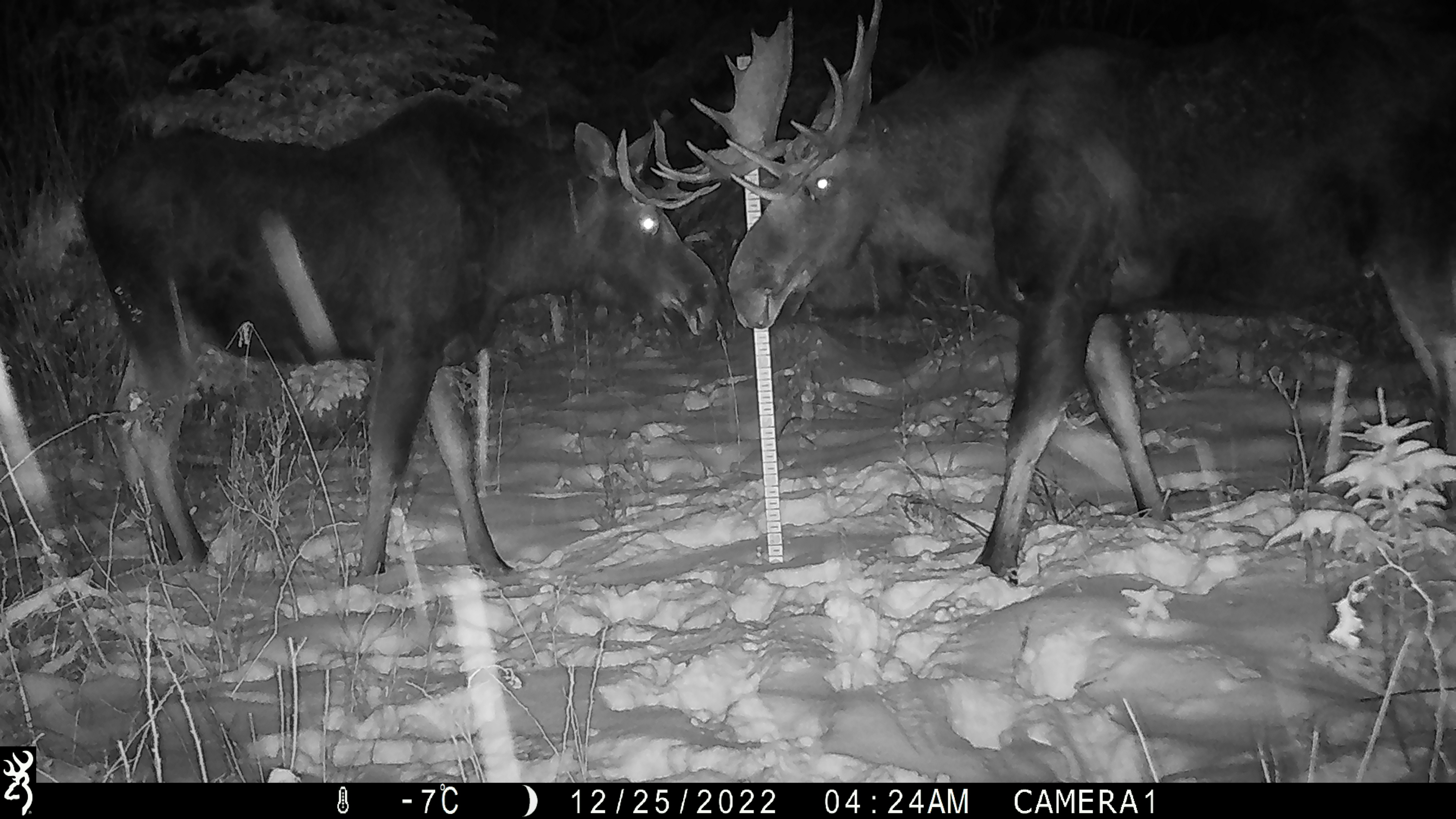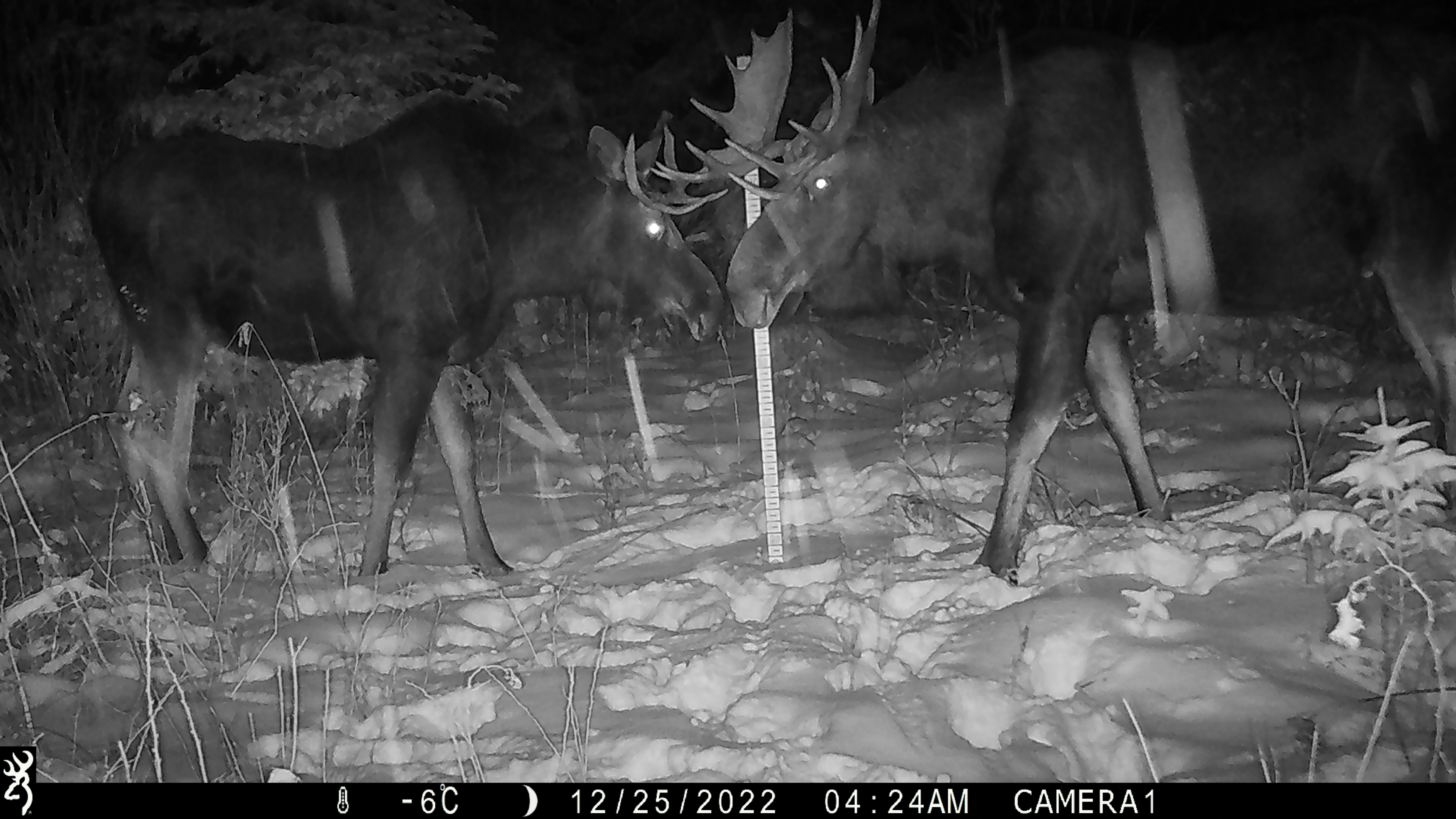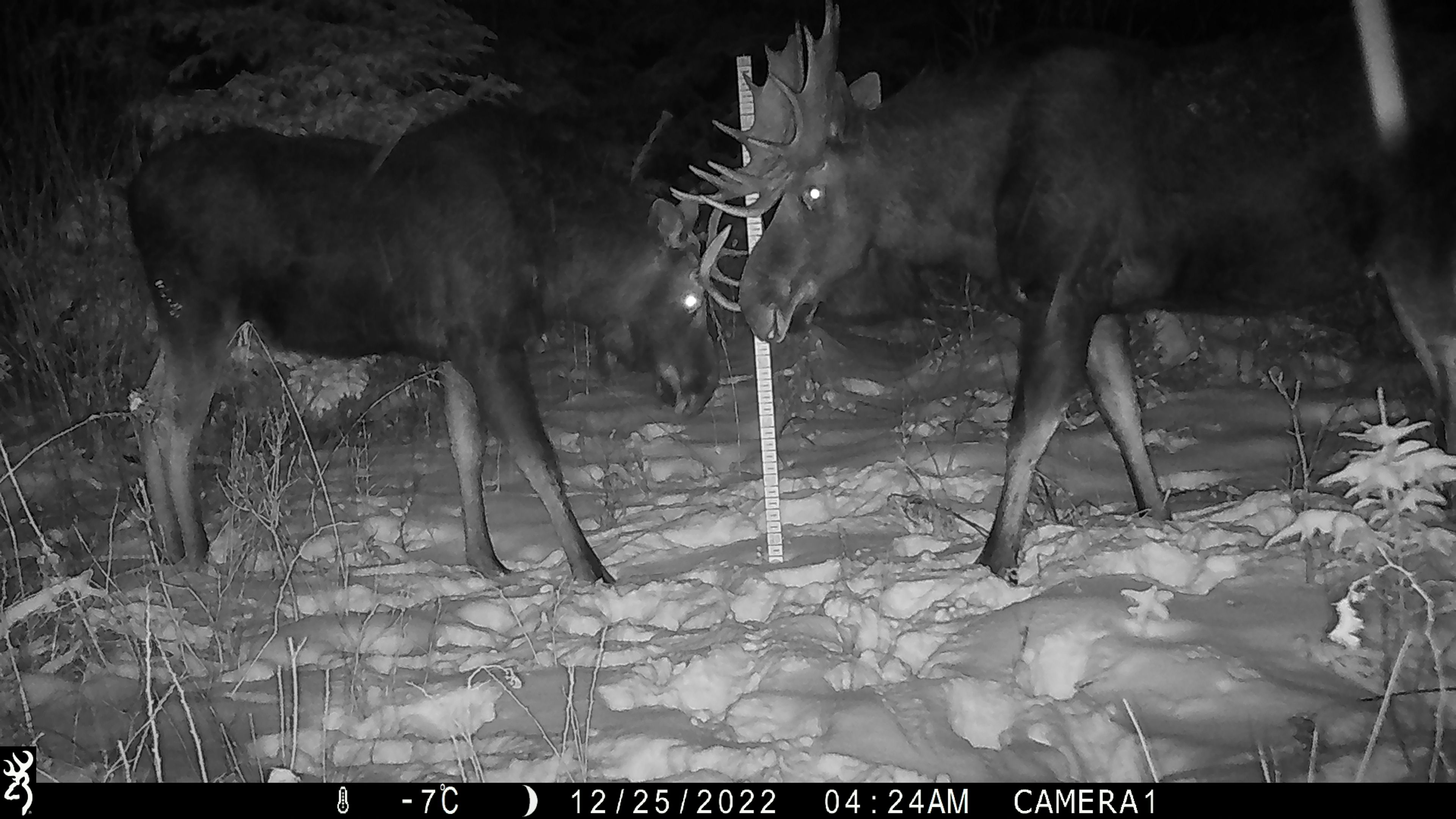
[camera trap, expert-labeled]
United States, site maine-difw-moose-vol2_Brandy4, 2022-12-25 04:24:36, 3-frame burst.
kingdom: Animalia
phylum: Chordata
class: Mammalia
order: Artiodactyla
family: Cervidae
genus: Alces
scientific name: Alces alces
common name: moose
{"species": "moose (Alces alces)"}